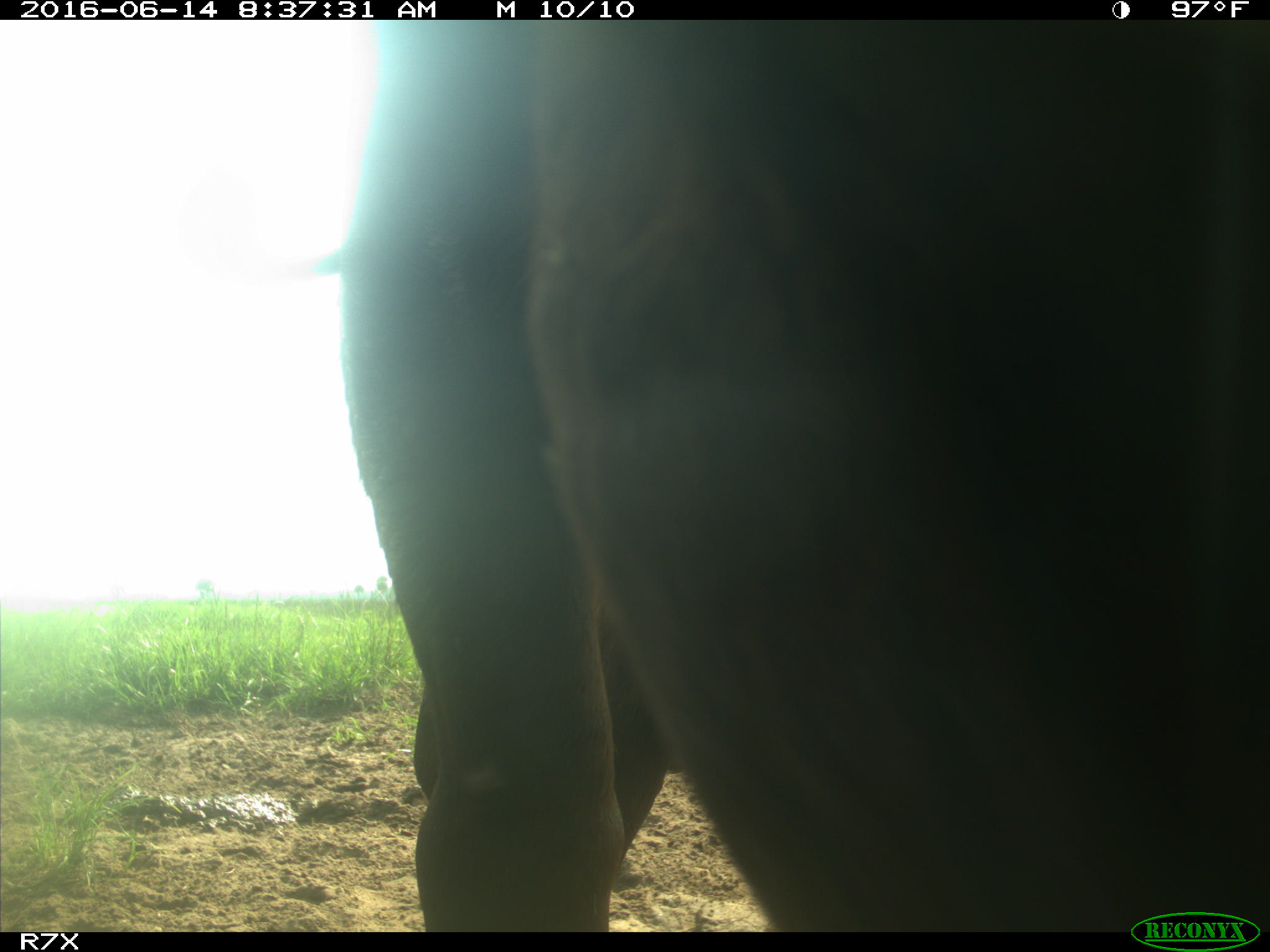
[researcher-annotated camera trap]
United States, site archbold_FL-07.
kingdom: Animalia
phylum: Chordata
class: Mammalia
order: Artiodactyla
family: Bovidae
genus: Bos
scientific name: Bos taurus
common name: domestic cow